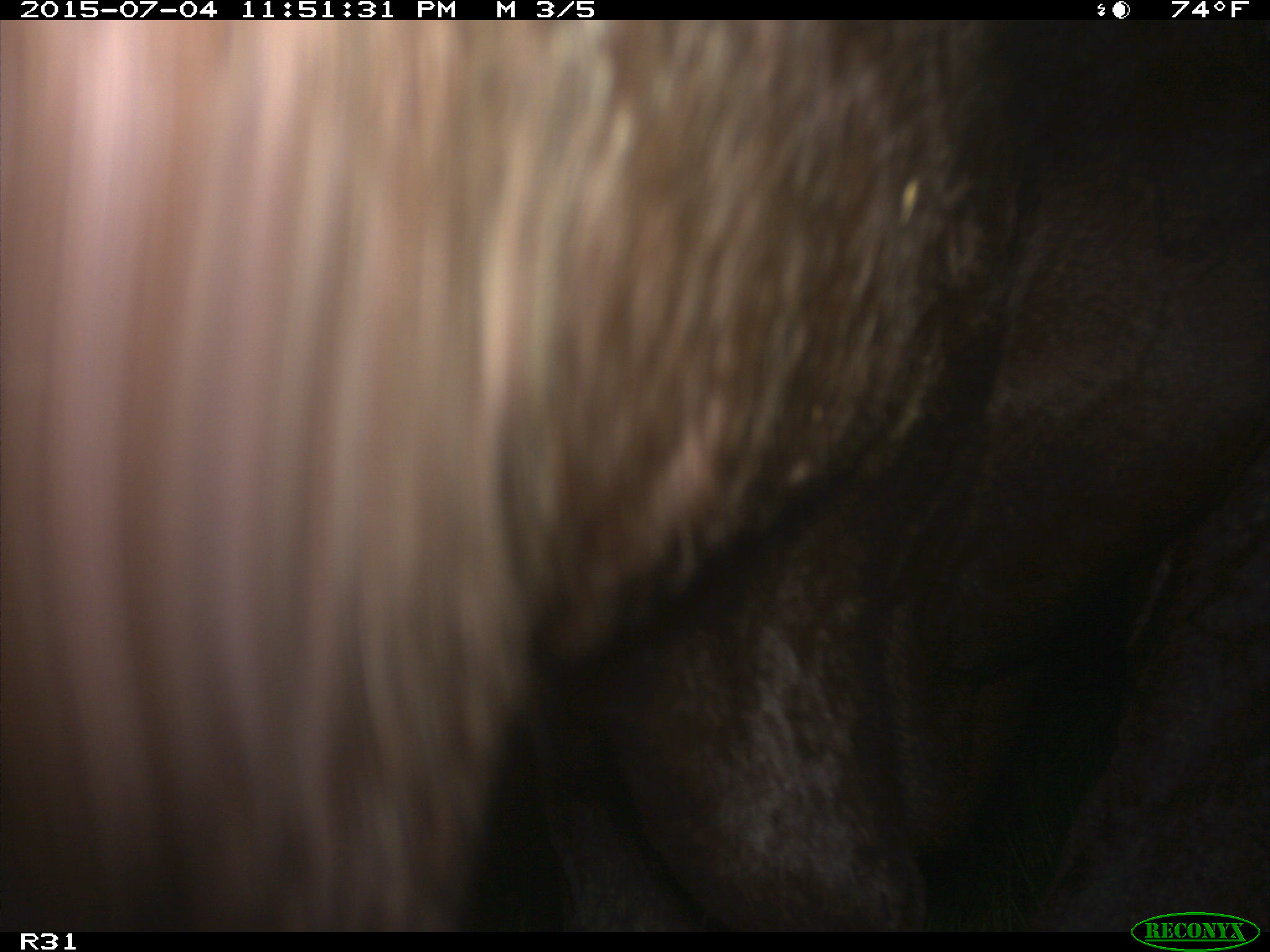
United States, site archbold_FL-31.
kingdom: Animalia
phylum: Chordata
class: Mammalia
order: Artiodactyla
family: Bovidae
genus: Bos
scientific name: Bos taurus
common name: domestic cow